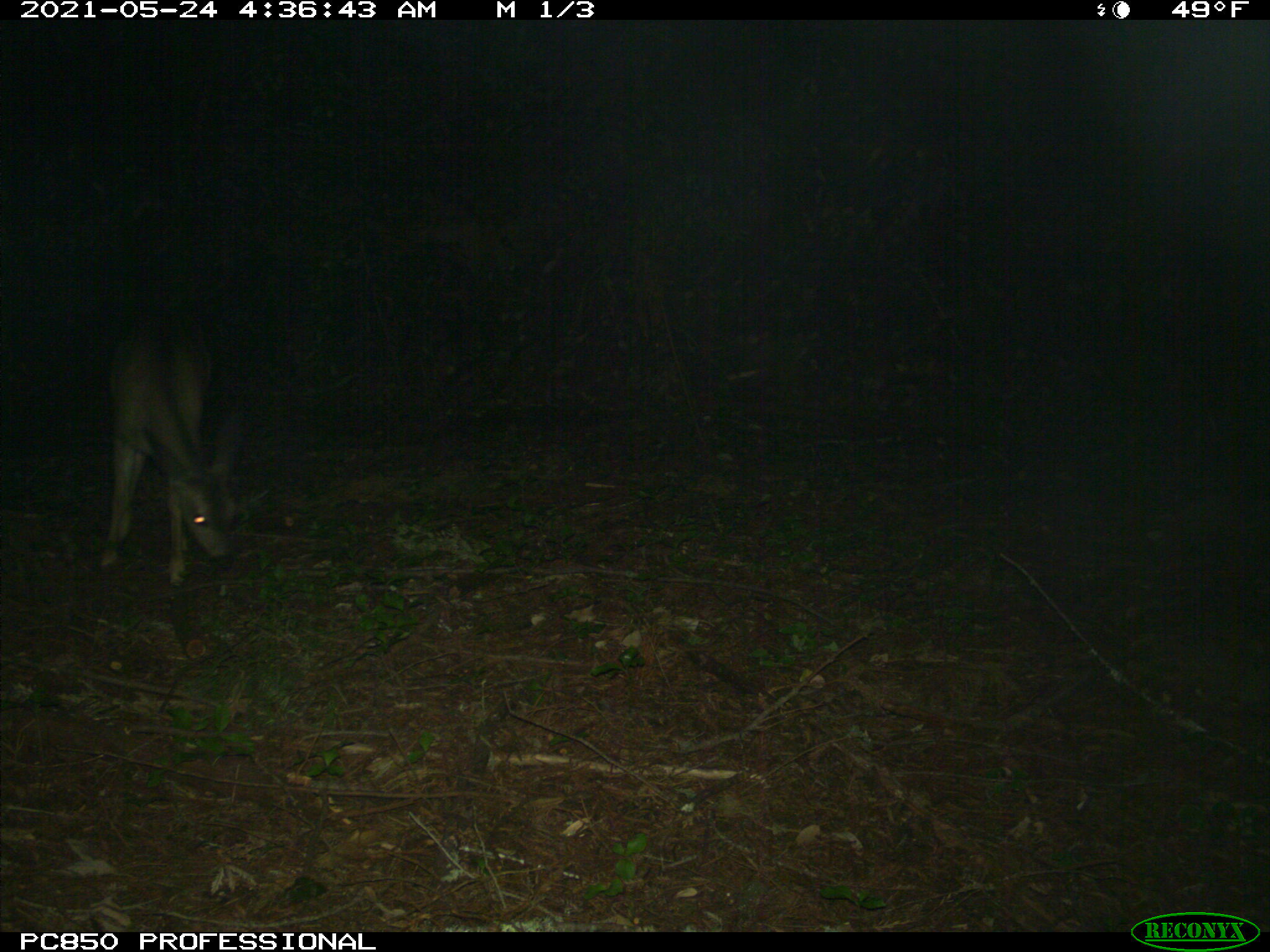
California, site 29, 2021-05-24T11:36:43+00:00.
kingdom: Animalia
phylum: Chordata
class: Mammalia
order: Artiodactyla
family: Cervidae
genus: Odocoileus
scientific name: Odocoileus hemionus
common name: mule deer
Mule deer (Odocoileus hemionus).